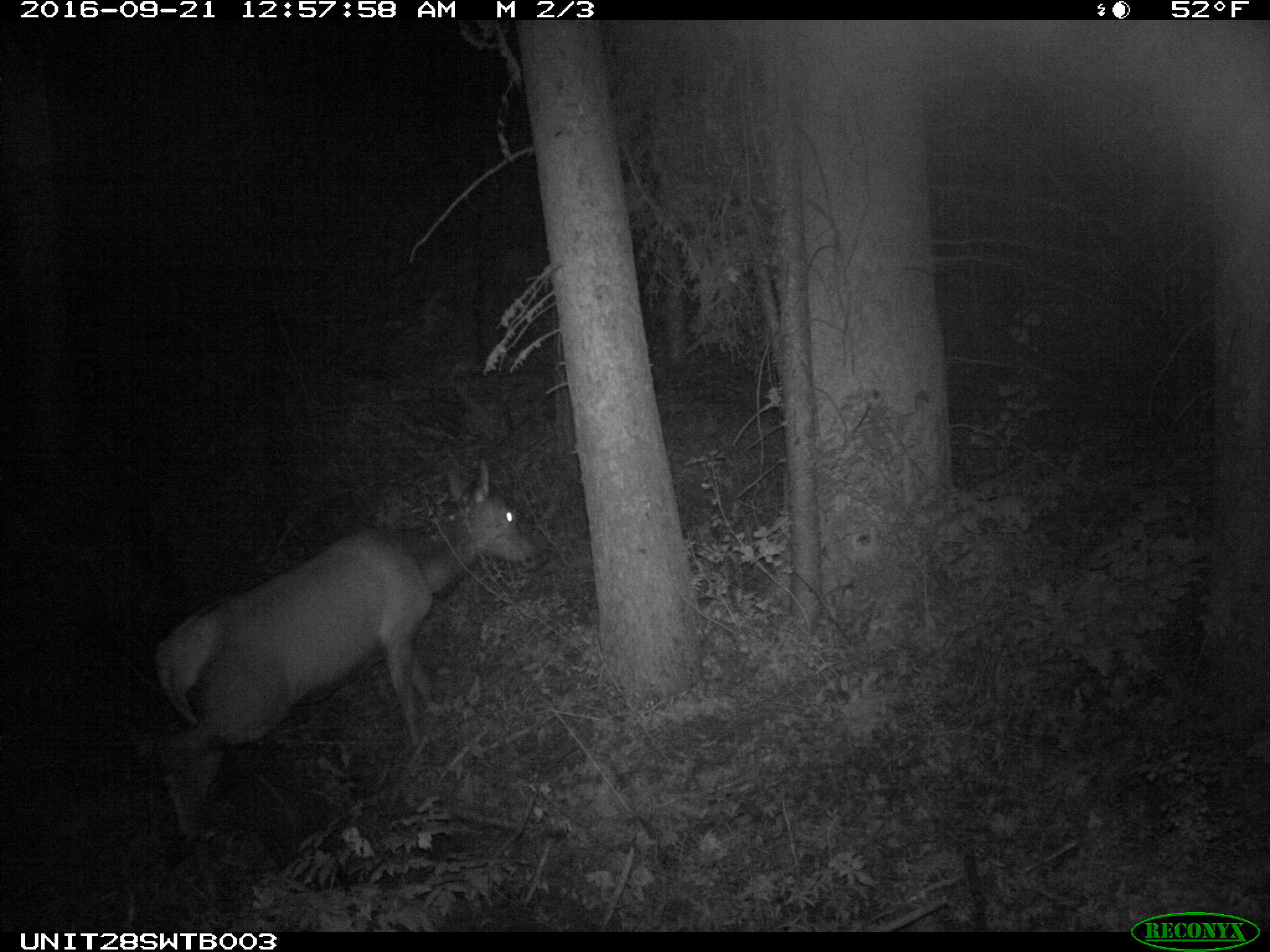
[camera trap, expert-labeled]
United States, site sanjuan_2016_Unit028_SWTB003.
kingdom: Animalia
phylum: Chordata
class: Mammalia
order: Artiodactyla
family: Cervidae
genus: Cervus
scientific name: Cervus elaphus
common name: red deer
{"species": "Cervus elaphus (red deer)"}